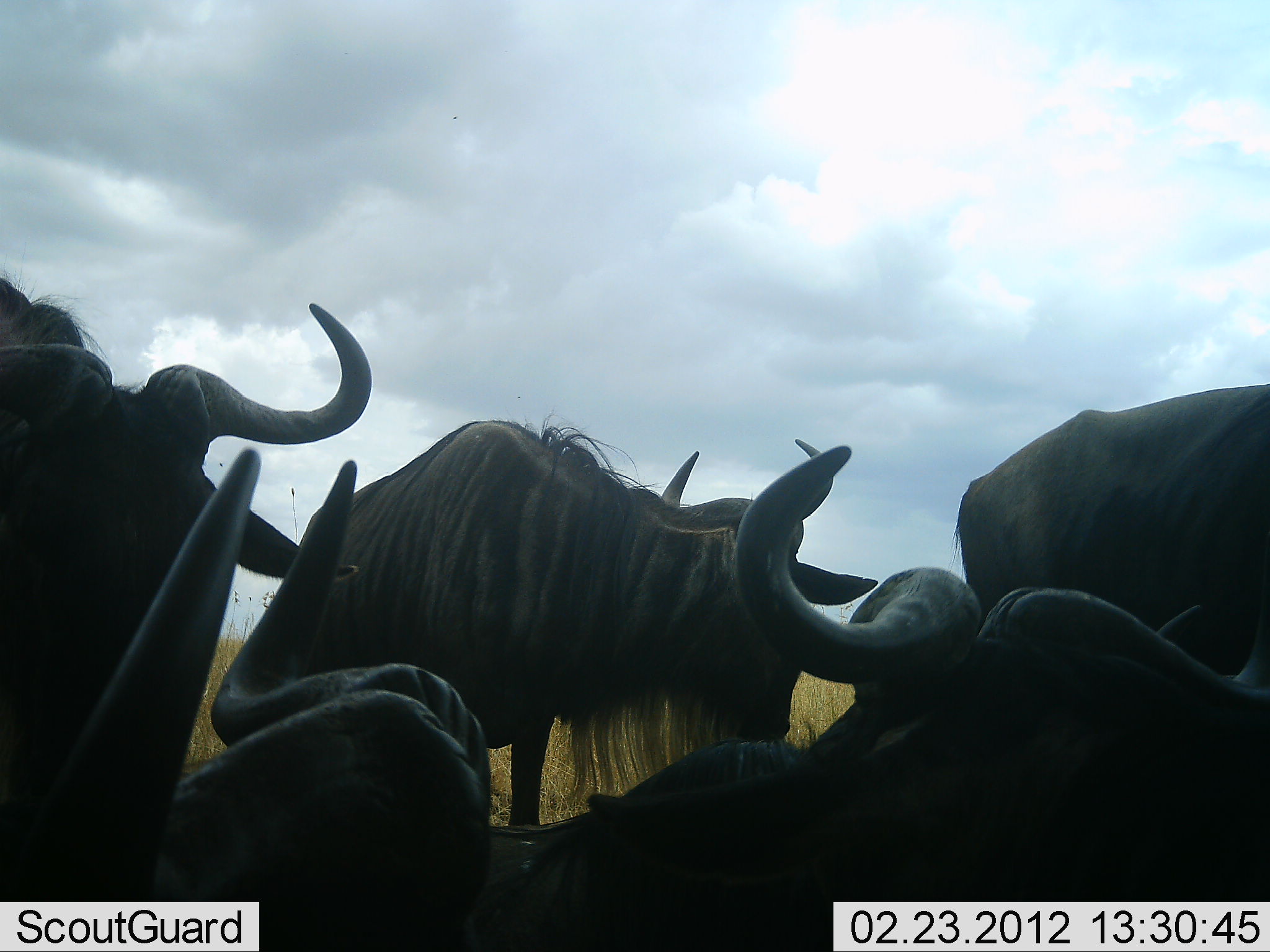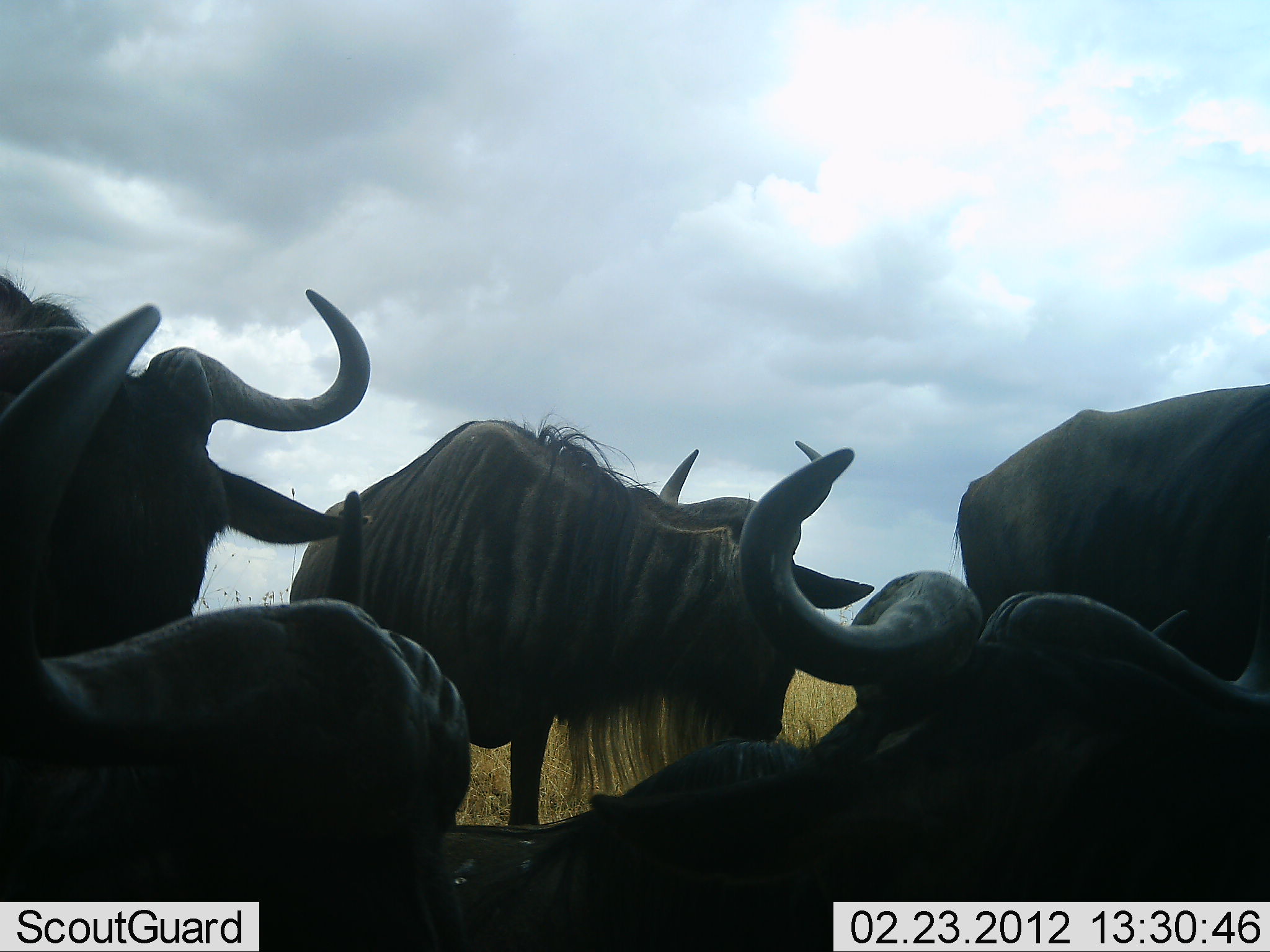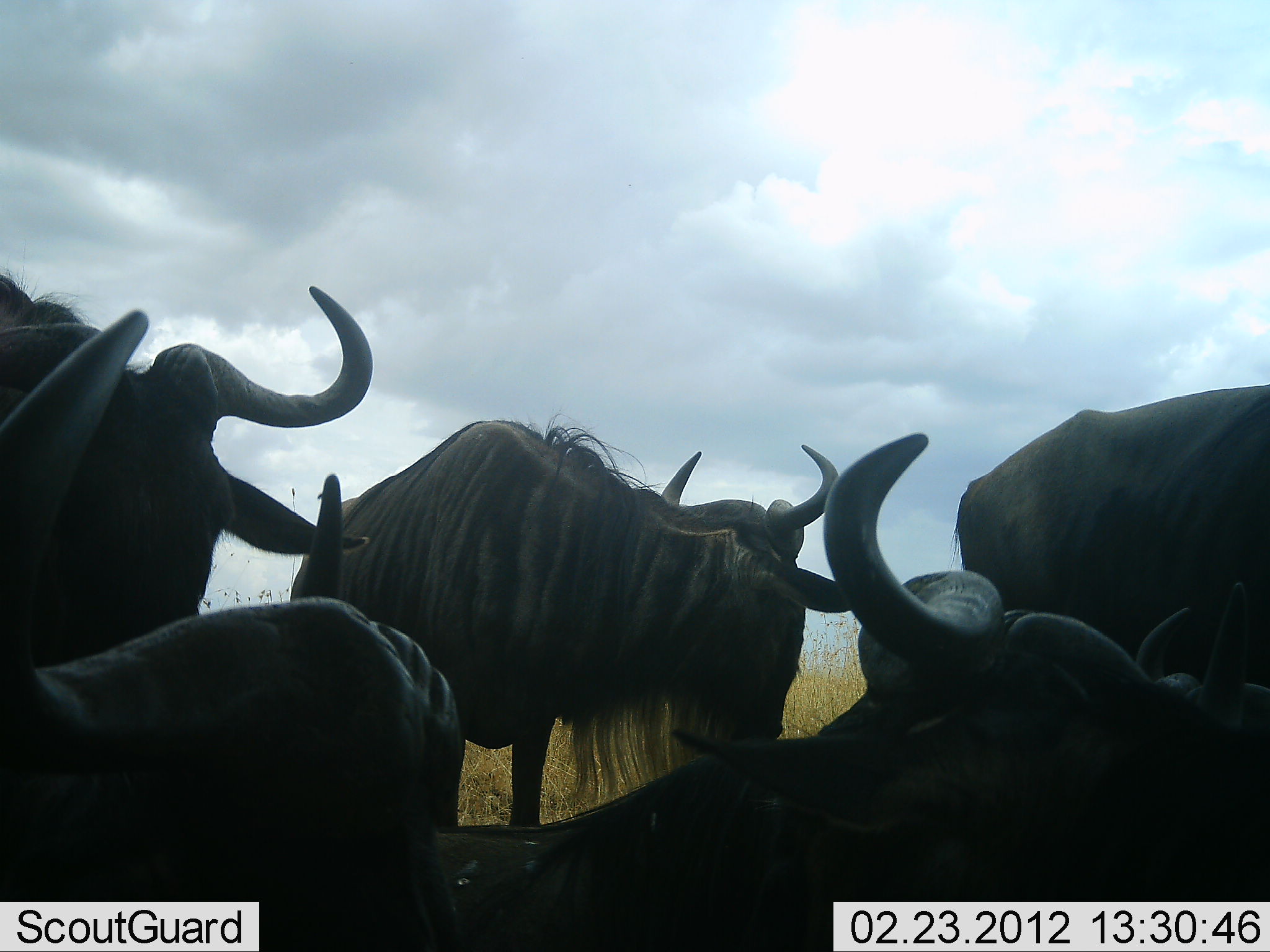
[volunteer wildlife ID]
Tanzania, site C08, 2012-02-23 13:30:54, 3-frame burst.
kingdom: Animalia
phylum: Chordata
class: Mammalia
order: Artiodactyla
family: Bovidae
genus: Connochaetes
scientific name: Connochaetes taurinus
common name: blue wildebeest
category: wildebeest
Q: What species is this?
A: Wildebeest (blue wildebeest) (Connochaetes taurinus).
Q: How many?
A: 5.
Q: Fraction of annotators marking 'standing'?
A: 74%.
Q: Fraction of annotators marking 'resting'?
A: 74%.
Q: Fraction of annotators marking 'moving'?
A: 5%.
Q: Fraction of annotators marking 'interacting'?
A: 5%.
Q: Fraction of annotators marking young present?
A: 0%.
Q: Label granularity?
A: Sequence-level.